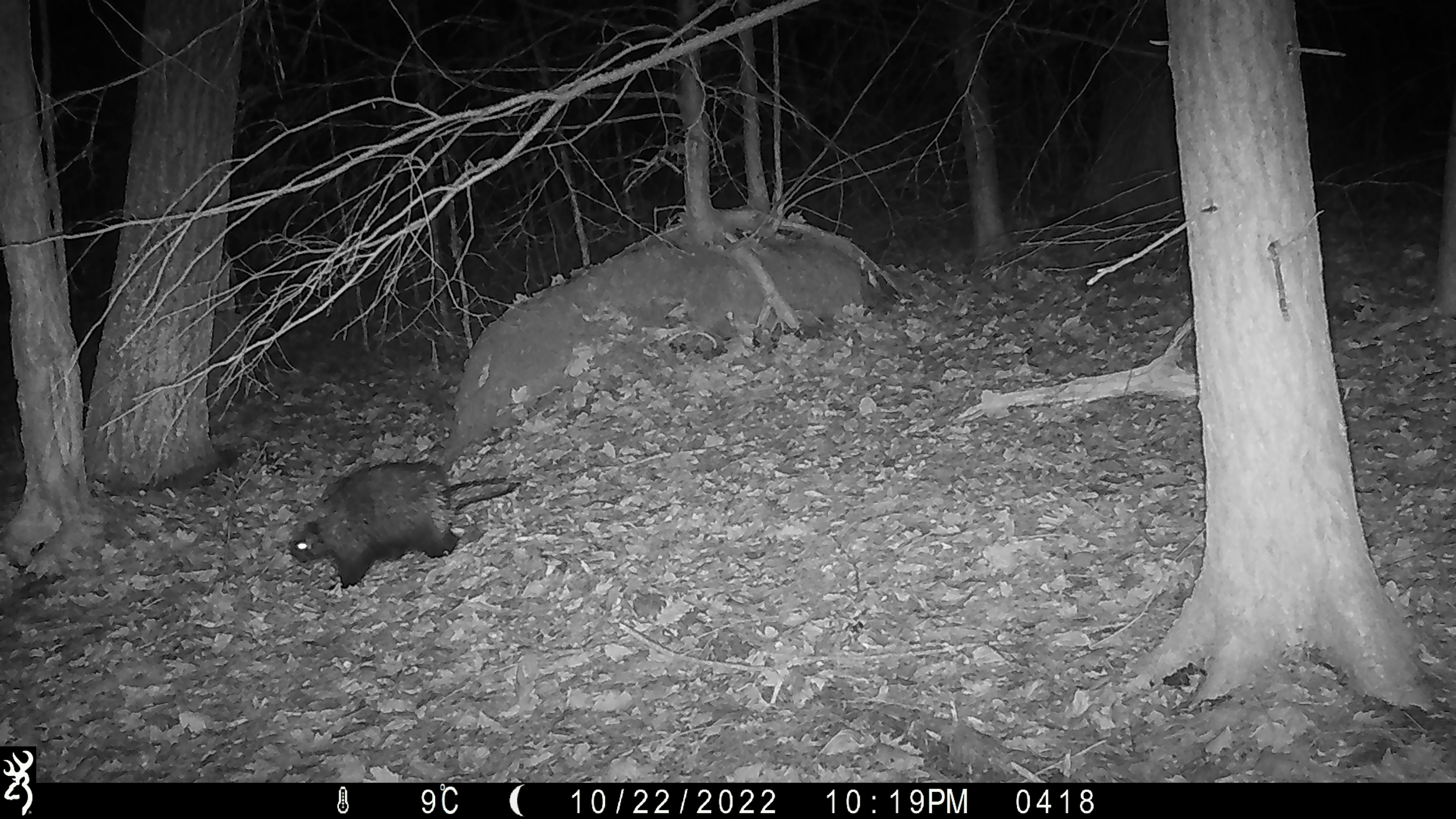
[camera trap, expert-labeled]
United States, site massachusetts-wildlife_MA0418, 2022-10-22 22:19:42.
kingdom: Animalia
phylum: Chordata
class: Mammalia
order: Rodentia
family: Erethizontidae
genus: Erethizon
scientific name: Erethizon dorsatum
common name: porcupine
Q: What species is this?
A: Porcupine (Erethizon dorsatum).